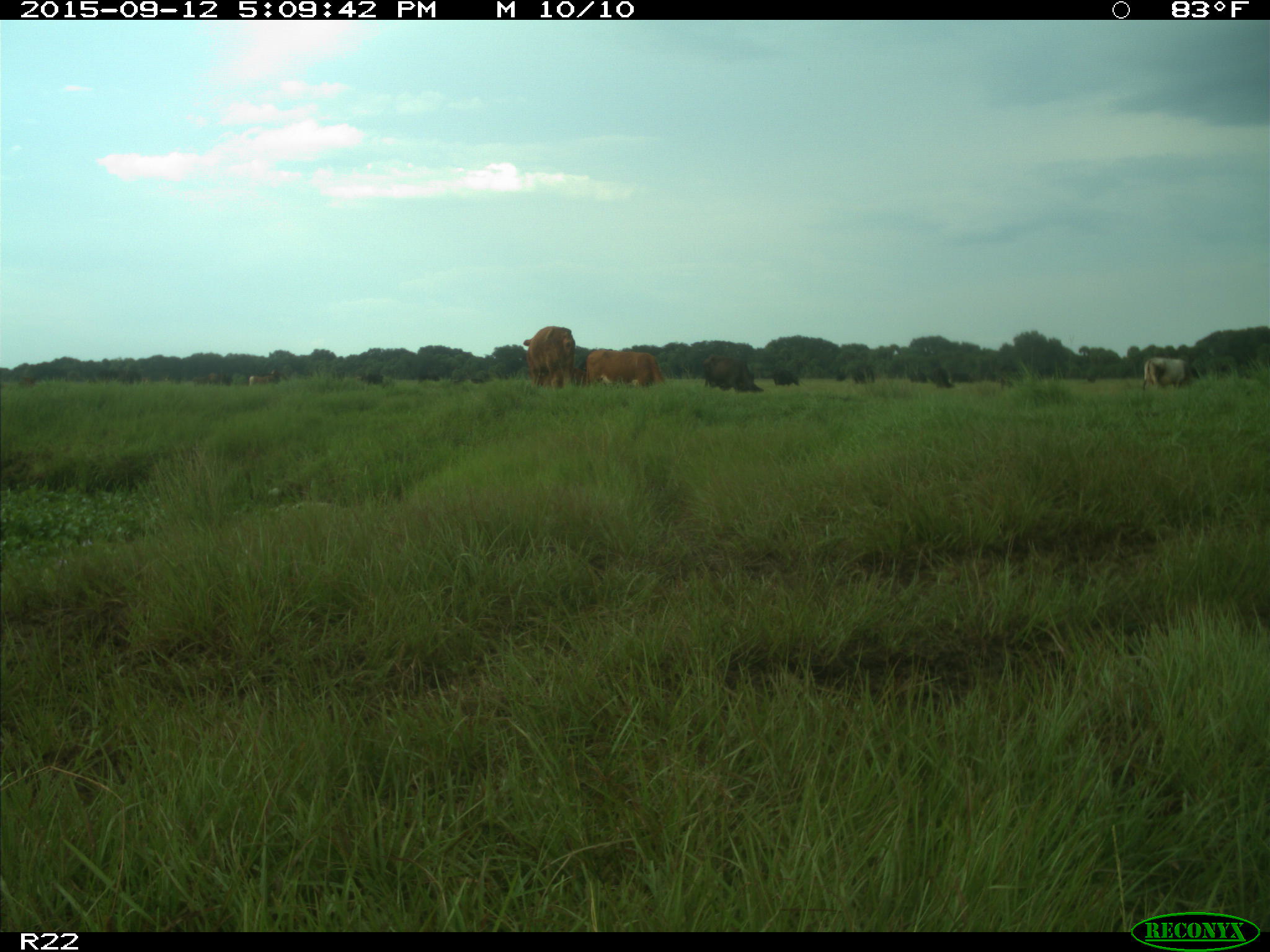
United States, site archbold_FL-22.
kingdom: Animalia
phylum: Chordata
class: Mammalia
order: Artiodactyla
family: Bovidae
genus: Bos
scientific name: Bos taurus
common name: domestic cow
Bos taurus (domestic cow).